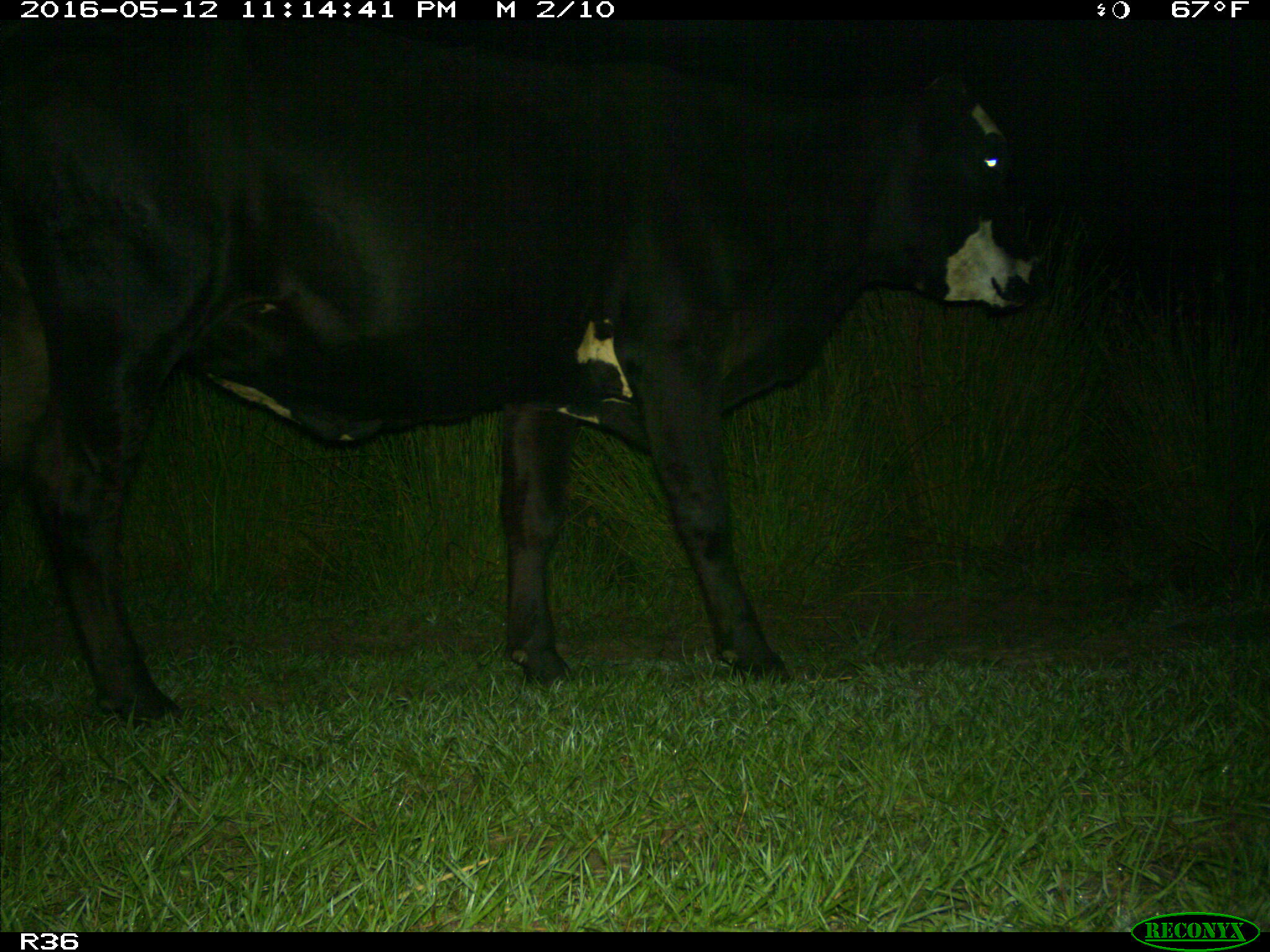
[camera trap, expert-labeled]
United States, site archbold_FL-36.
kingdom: Animalia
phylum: Chordata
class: Mammalia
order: Artiodactyla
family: Bovidae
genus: Bos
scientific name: Bos taurus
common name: domestic cow